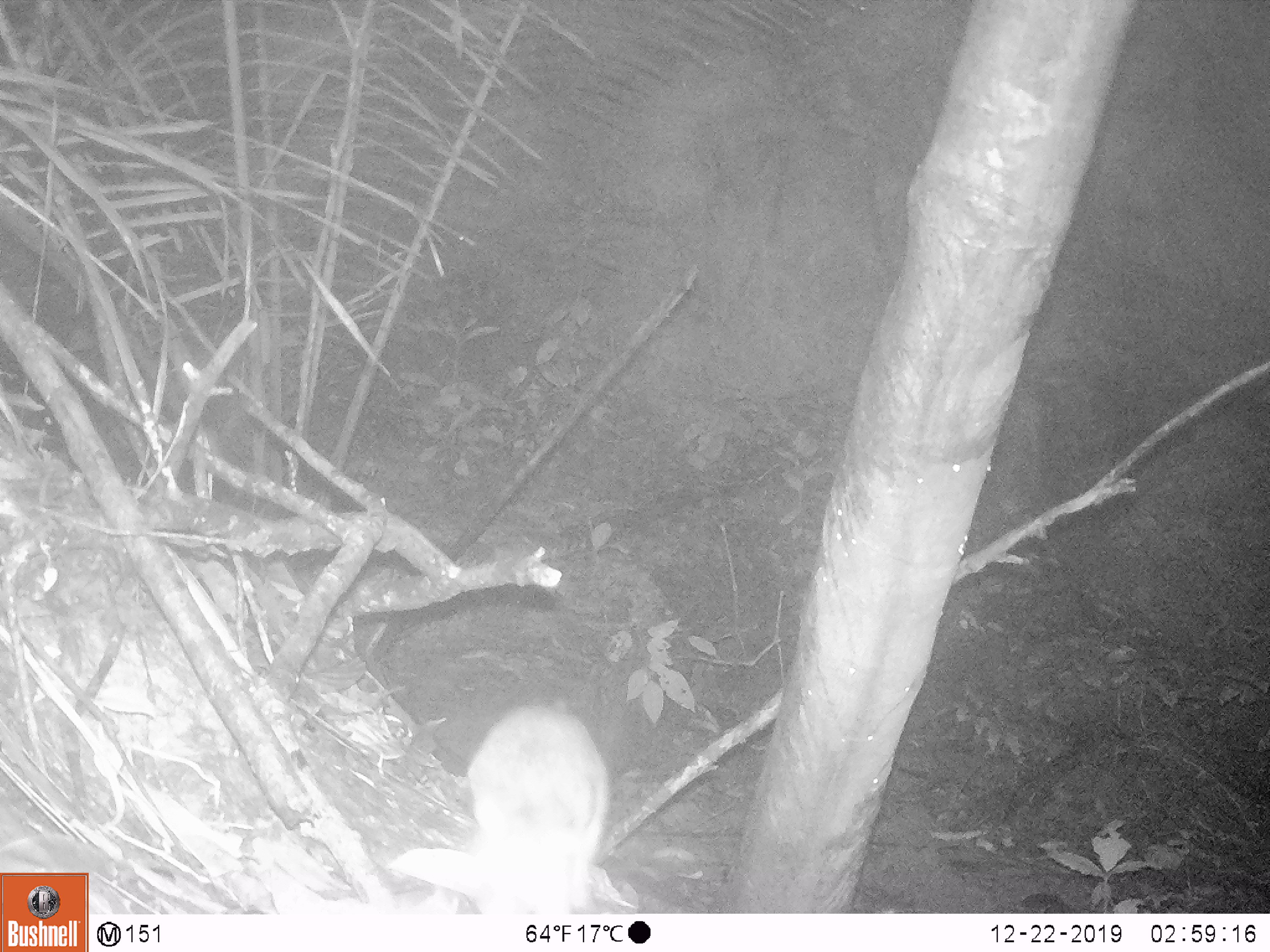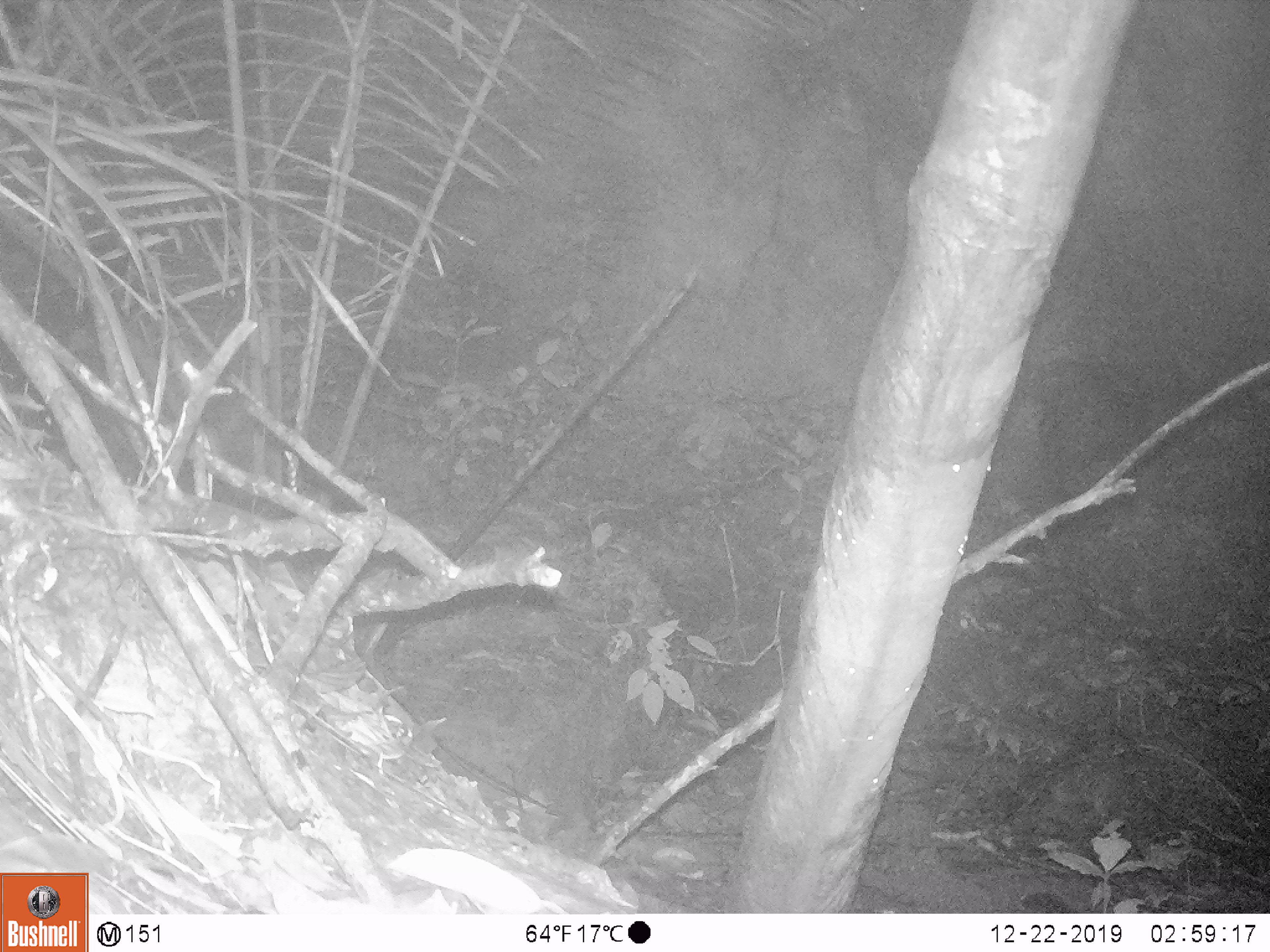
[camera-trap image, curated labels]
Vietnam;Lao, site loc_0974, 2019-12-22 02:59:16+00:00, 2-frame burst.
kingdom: Animalia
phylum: Chordata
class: Mammalia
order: Rodentia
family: Muridae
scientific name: Muridae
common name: old-world mice and rats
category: unidentified murid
Unidentified murid (old-world mice and rats) (Muridae). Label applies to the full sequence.